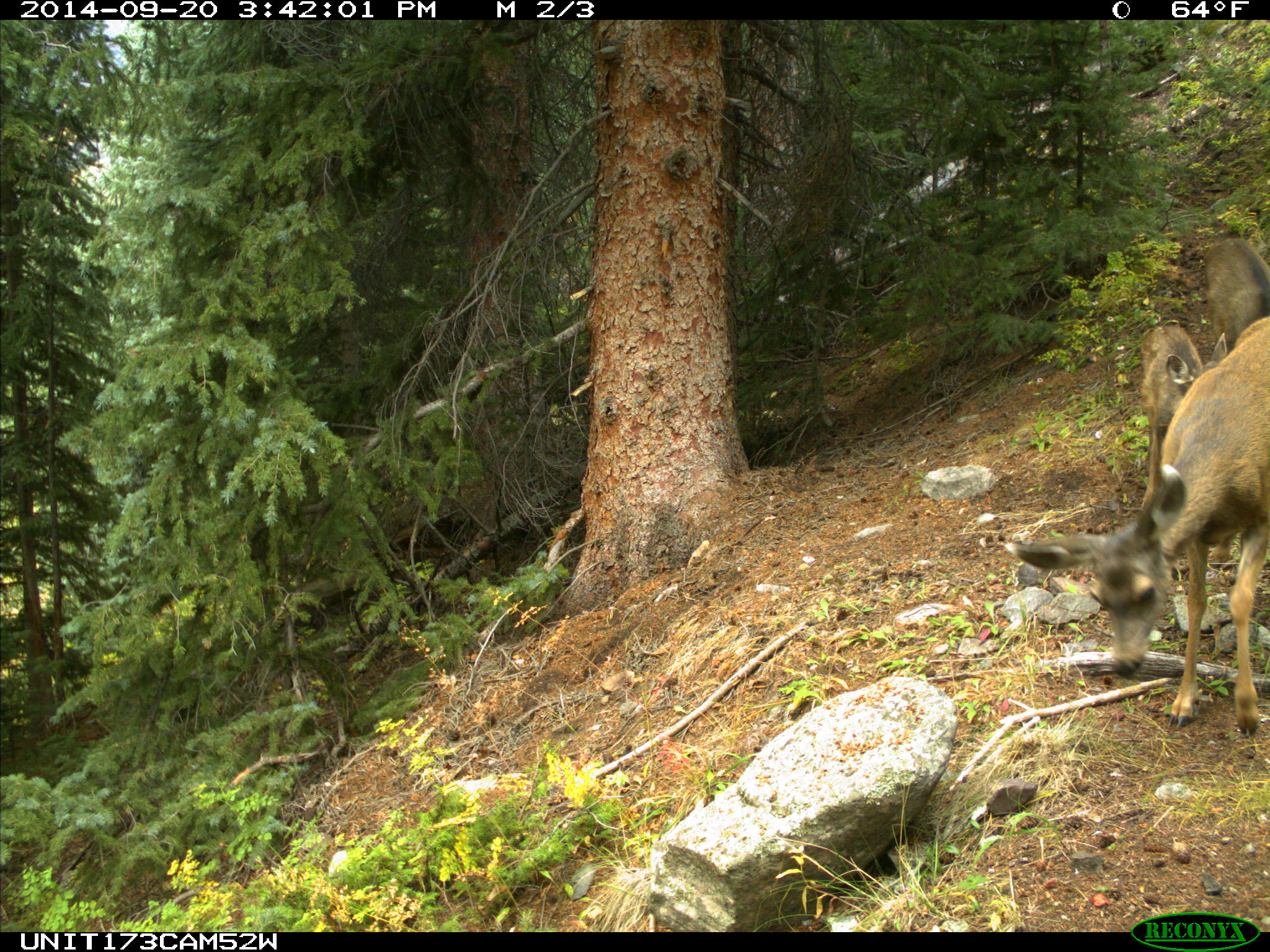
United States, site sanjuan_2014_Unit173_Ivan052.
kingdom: Animalia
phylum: Chordata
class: Mammalia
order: Artiodactyla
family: Cervidae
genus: Odocoileus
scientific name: Odocoileus hemionus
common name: mule deer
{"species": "Odocoileus hemionus (mule deer)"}